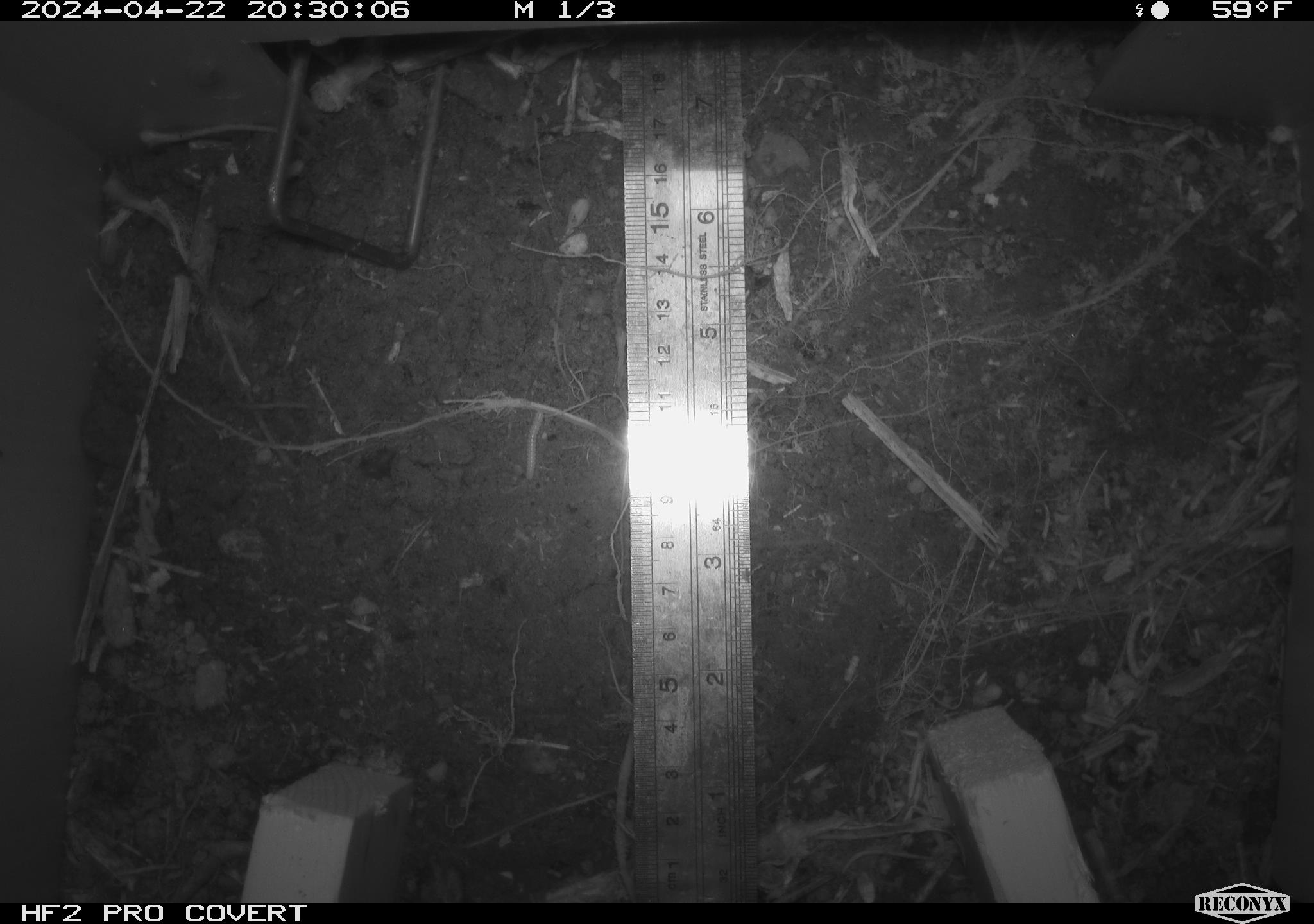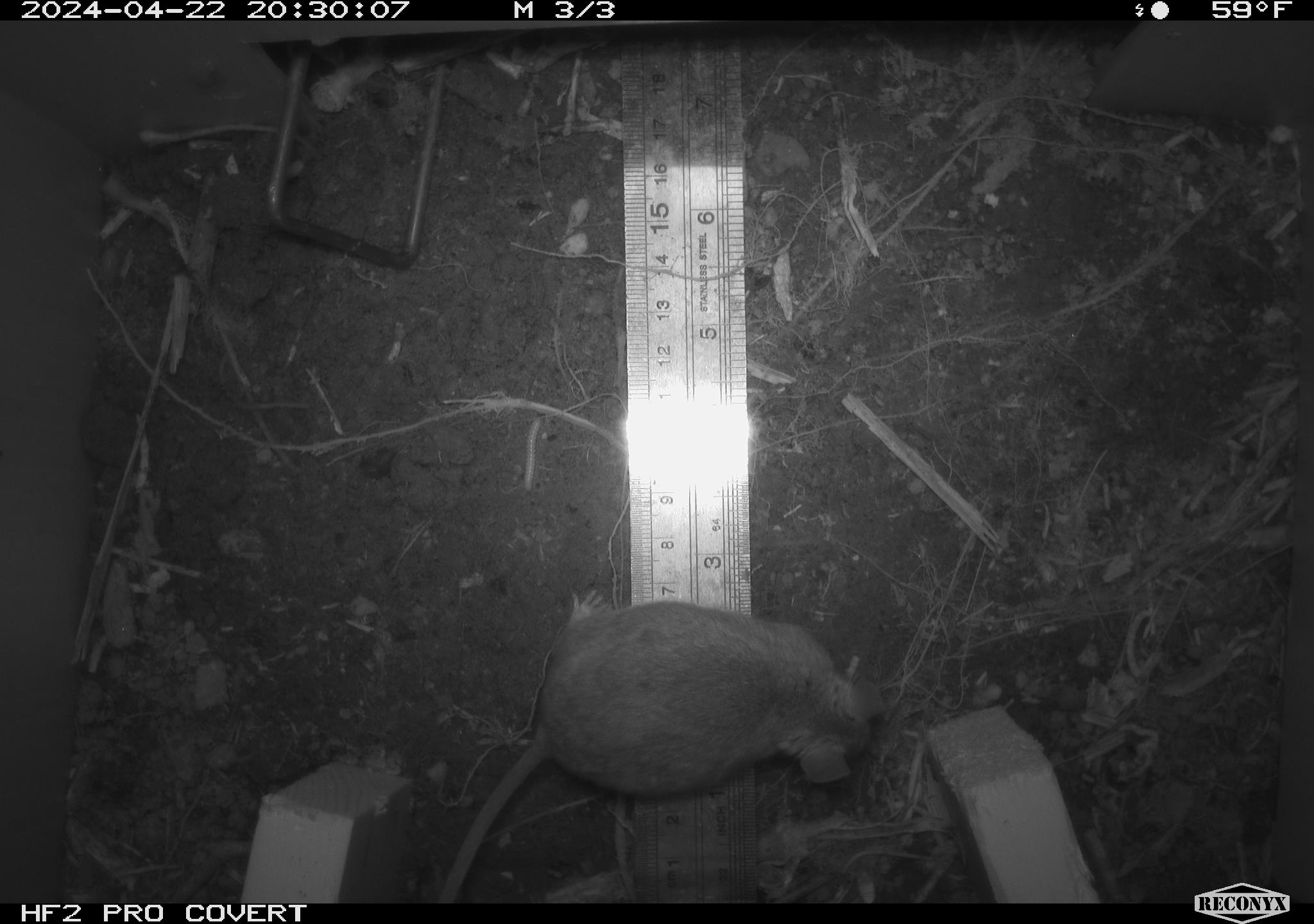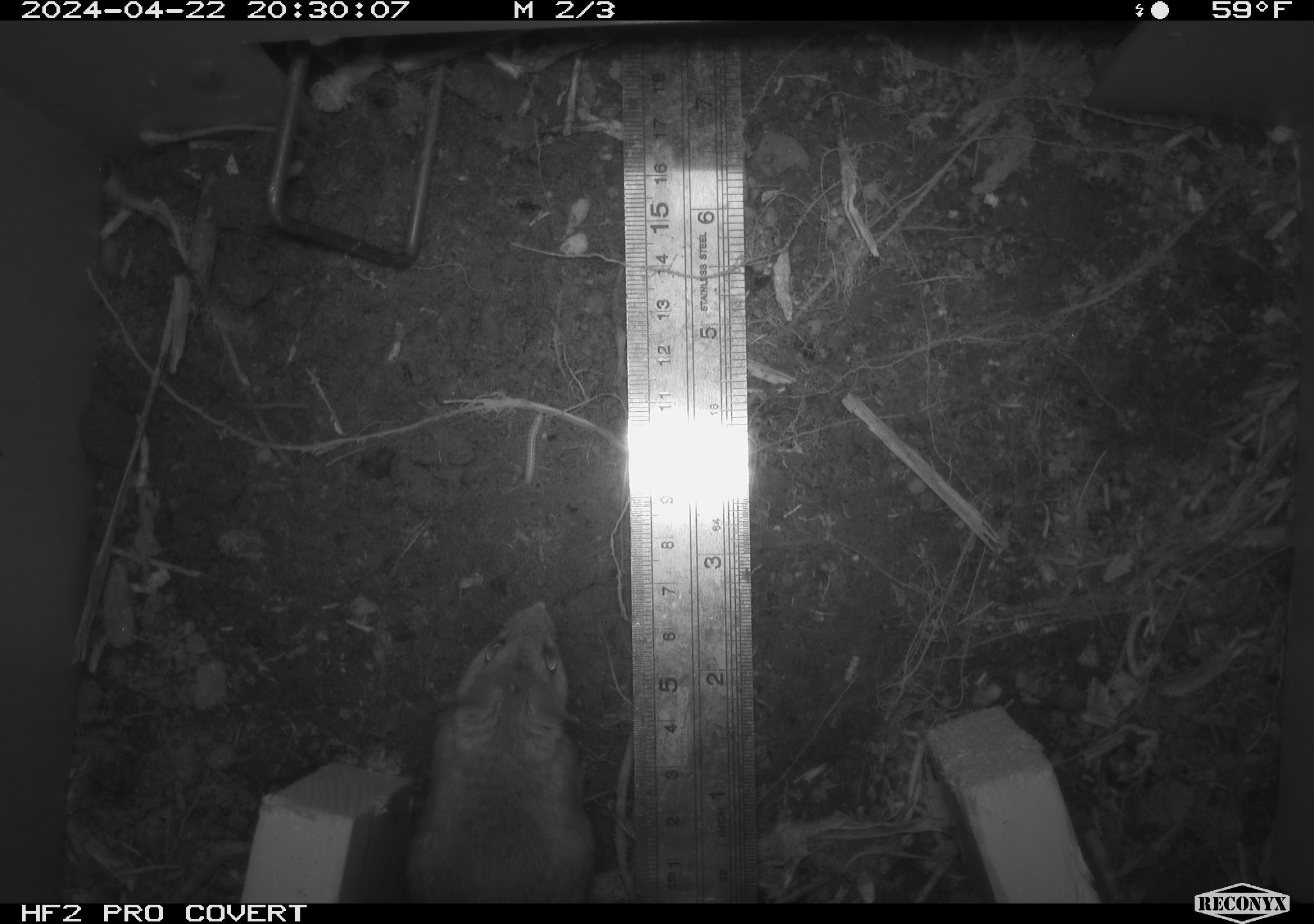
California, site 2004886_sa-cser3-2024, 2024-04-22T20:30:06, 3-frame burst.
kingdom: Animalia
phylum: Chordata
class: Mammalia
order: Rodentia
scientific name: Rodentia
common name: rodent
Rodent (Rodentia).